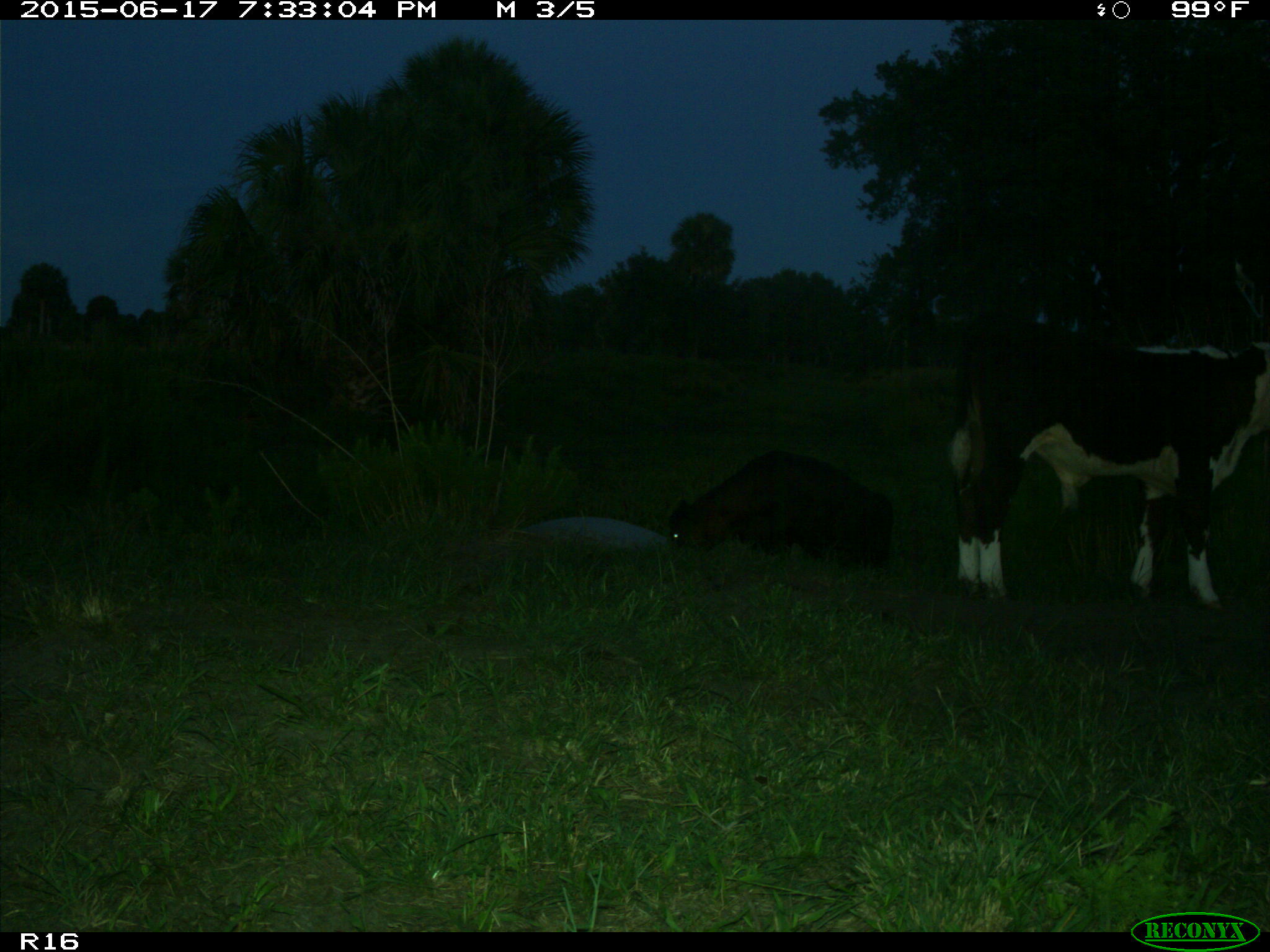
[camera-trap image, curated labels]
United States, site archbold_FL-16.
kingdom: Animalia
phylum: Chordata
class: Mammalia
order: Artiodactyla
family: Bovidae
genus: Bos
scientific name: Bos taurus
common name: domestic cow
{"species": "Bos taurus (domestic cow)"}